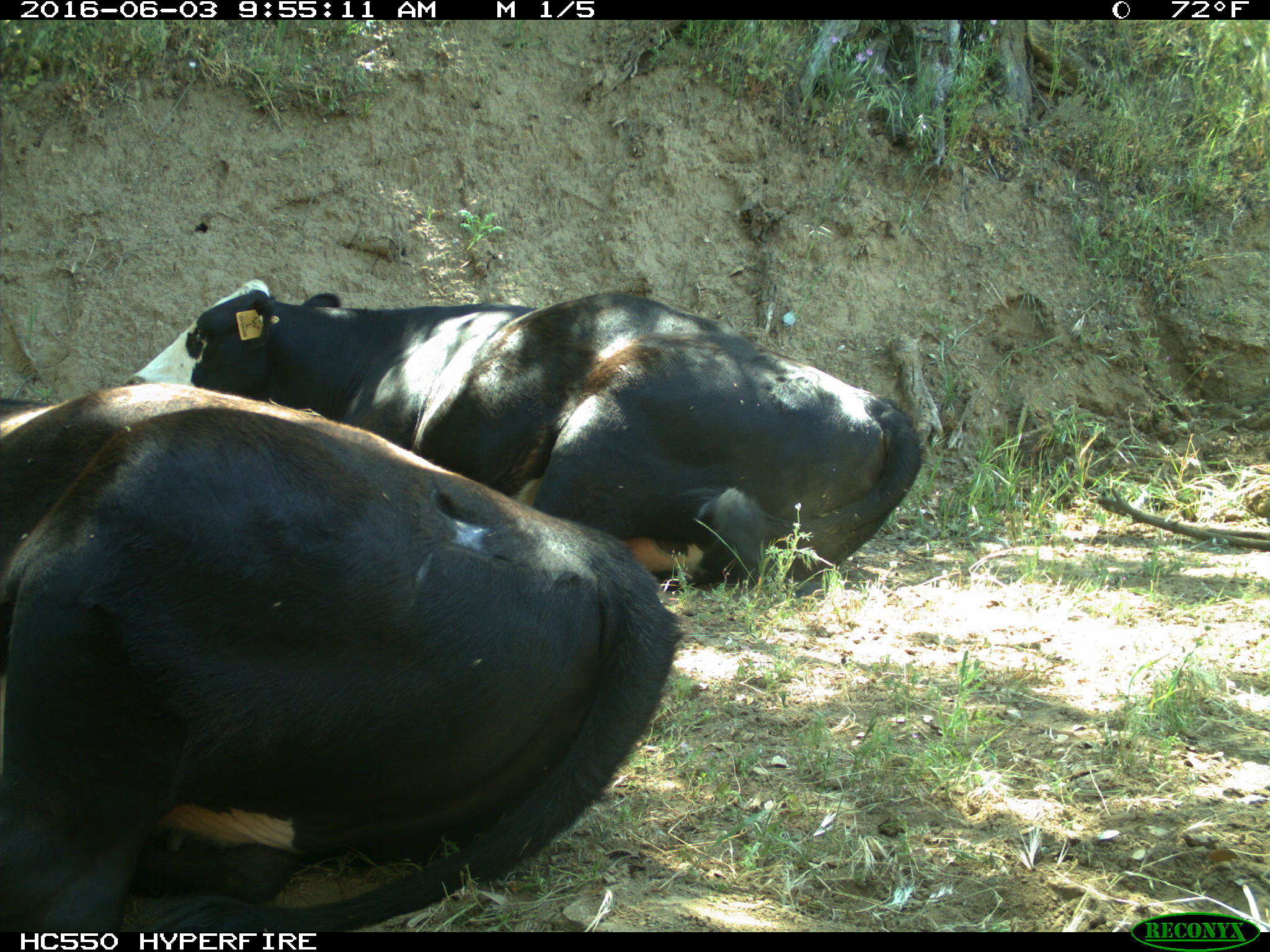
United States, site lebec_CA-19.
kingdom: Animalia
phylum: Chordata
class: Mammalia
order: Artiodactyla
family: Bovidae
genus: Bos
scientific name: Bos taurus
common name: domestic cow